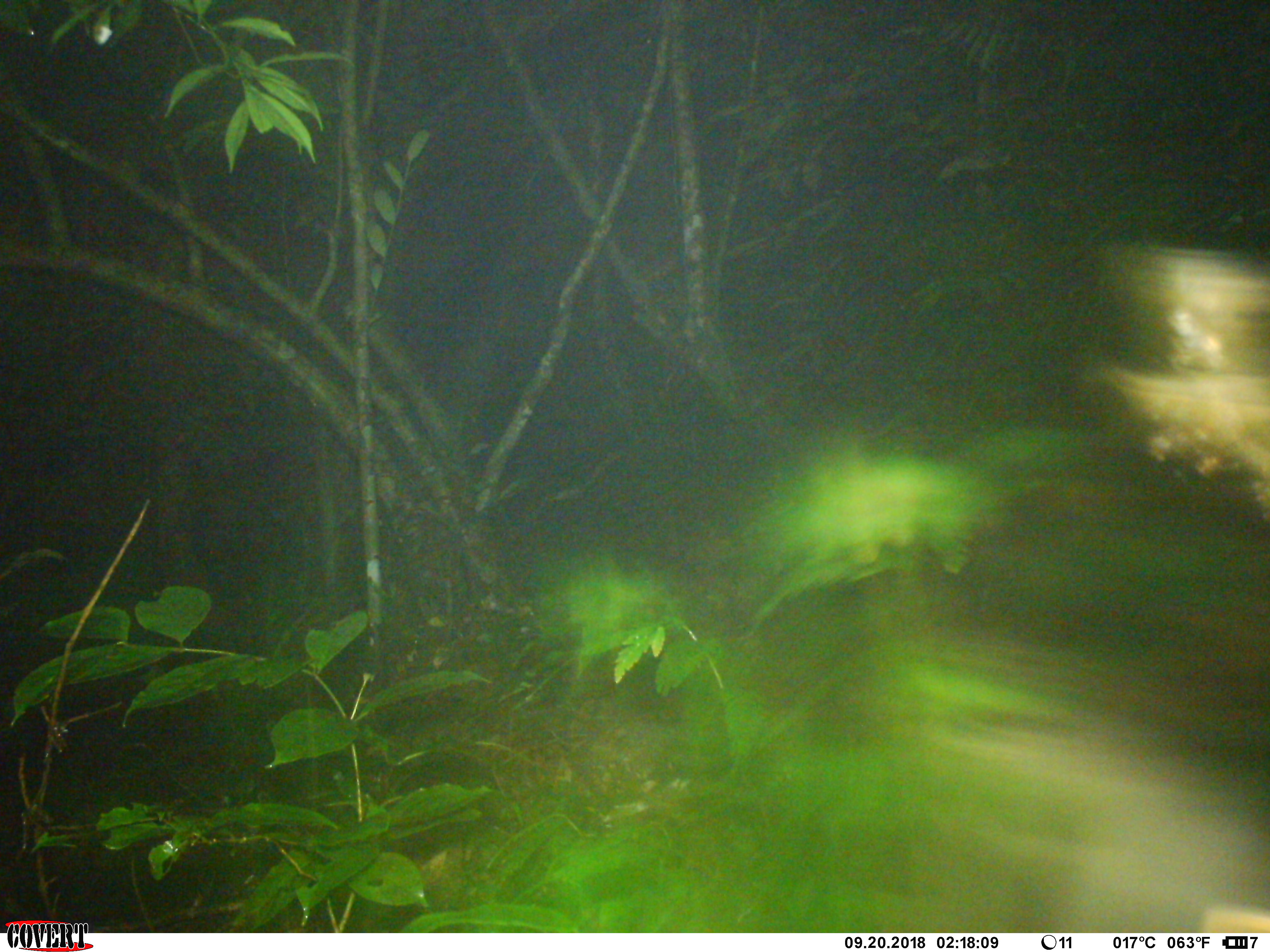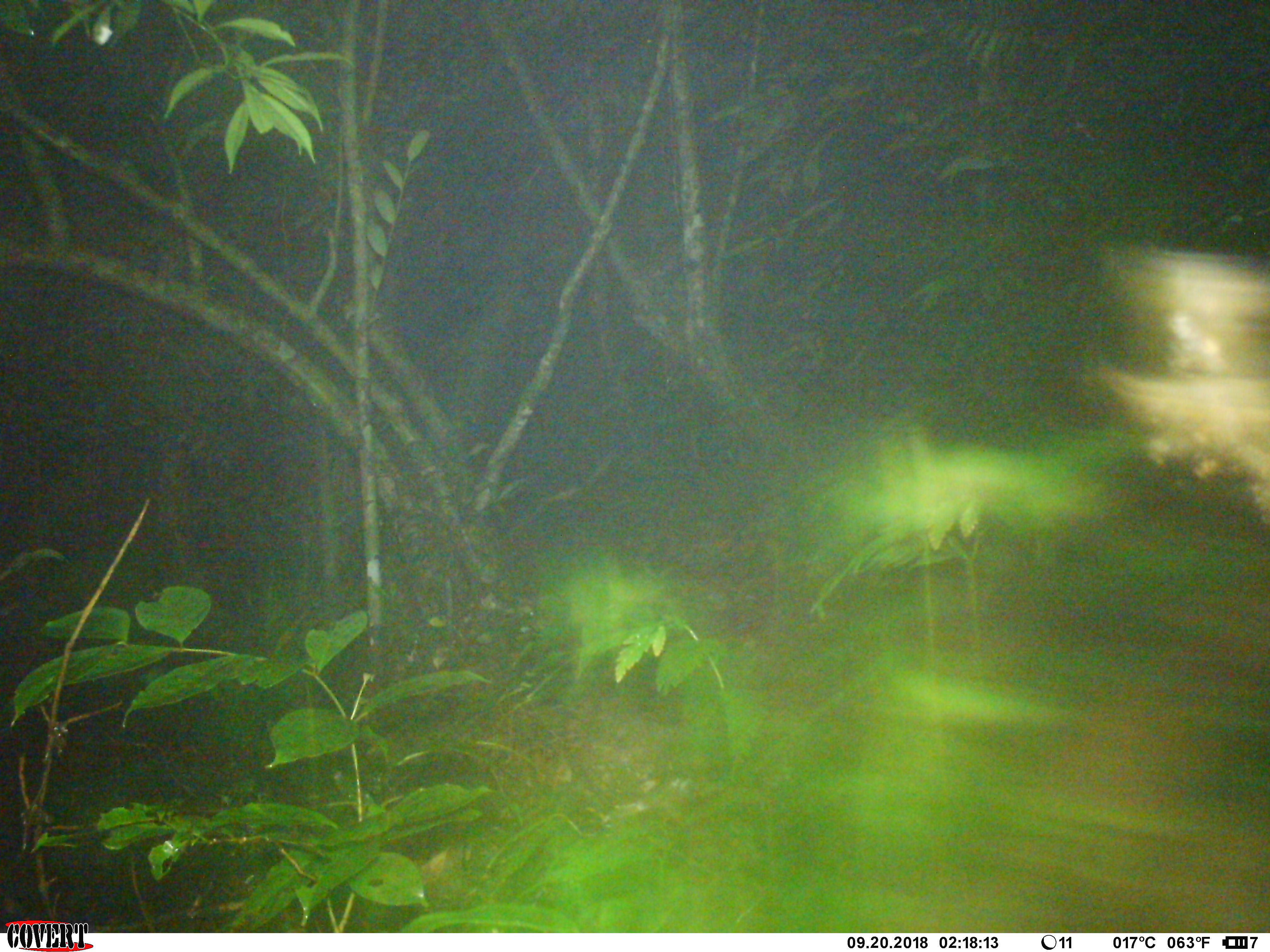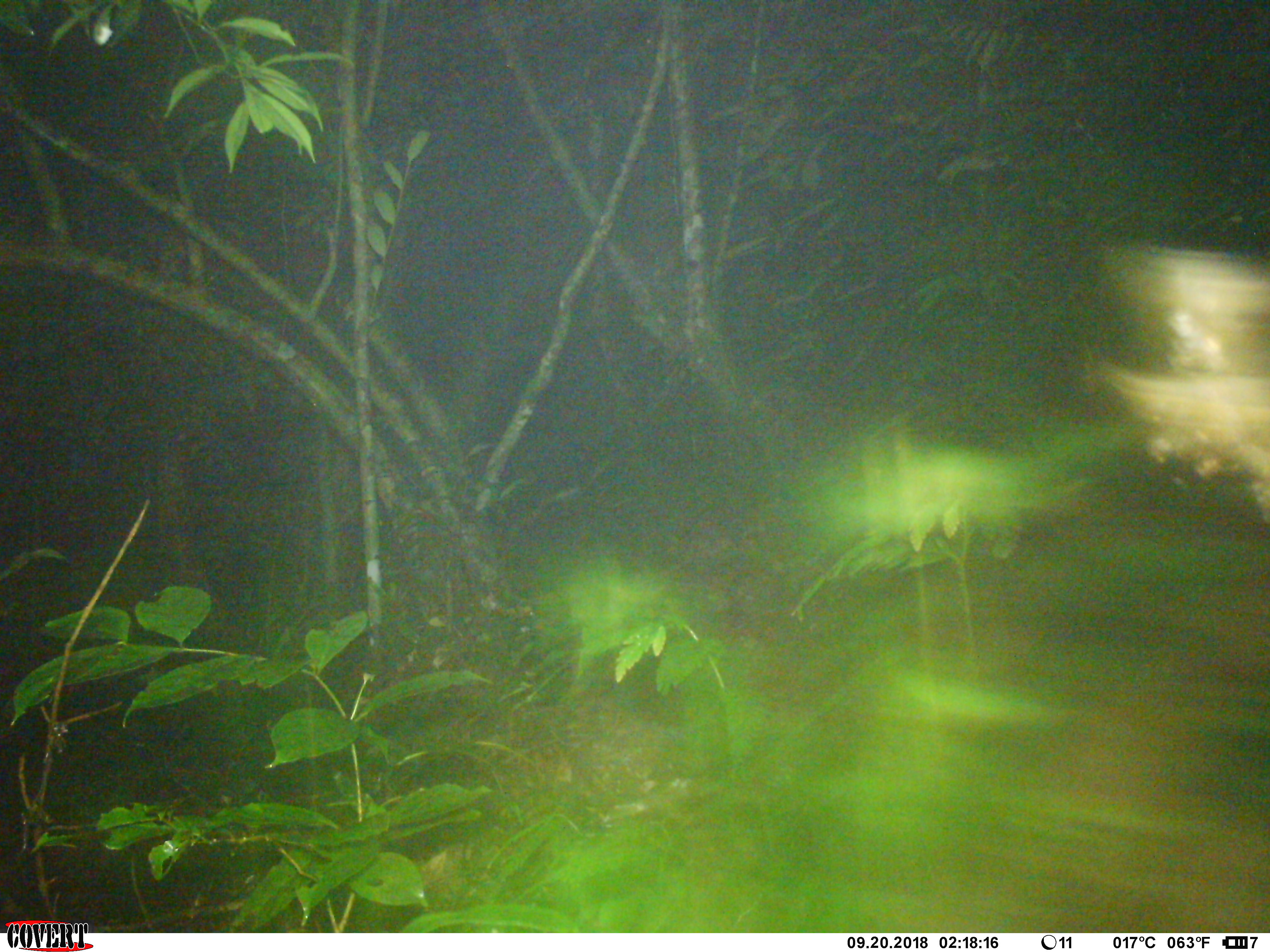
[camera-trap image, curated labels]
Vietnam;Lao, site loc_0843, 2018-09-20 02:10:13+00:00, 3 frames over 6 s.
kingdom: Animalia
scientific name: Animalia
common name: animal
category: unidentified animal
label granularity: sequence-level